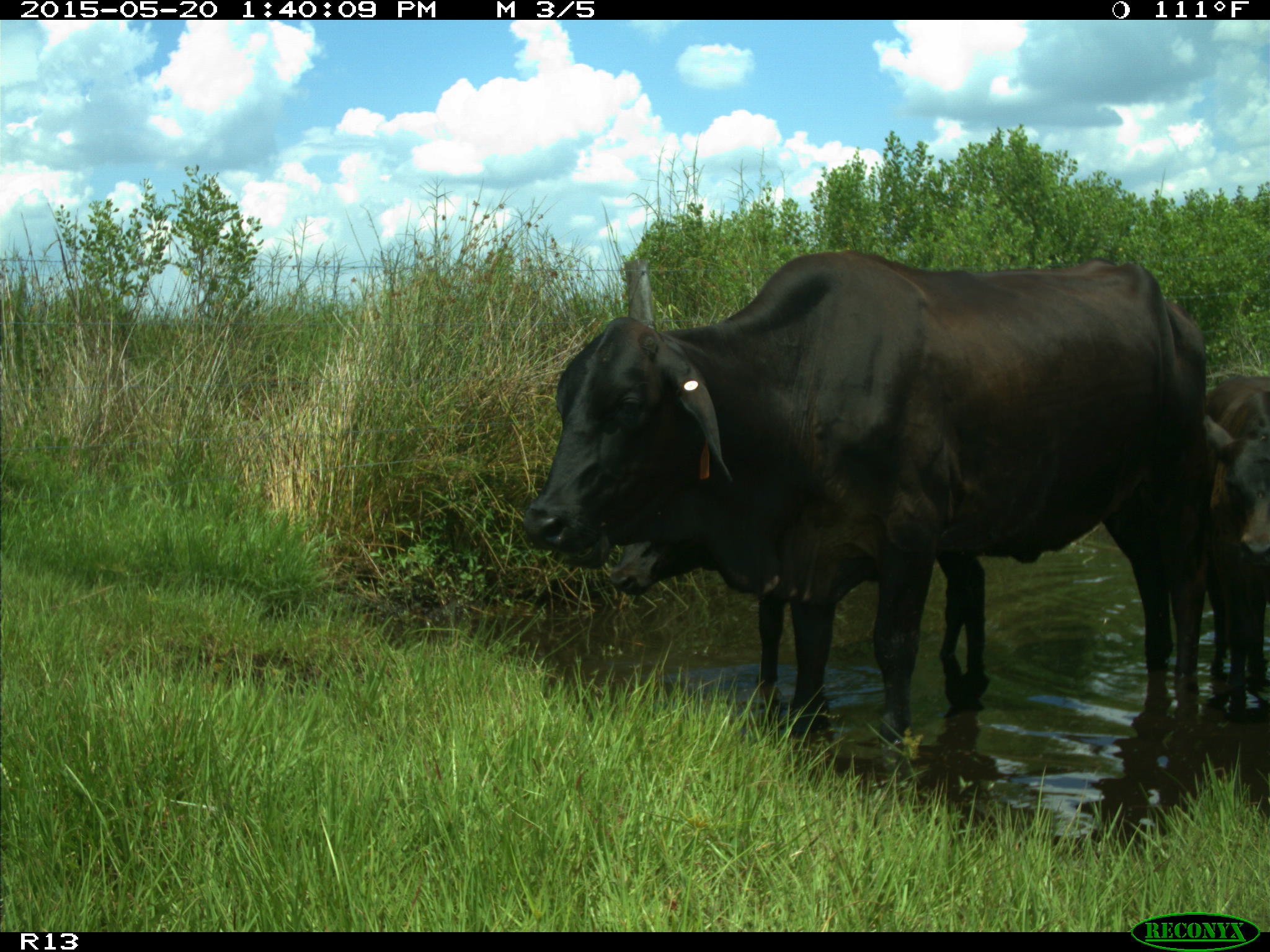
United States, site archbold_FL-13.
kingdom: Animalia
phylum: Chordata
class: Mammalia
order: Artiodactyla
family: Bovidae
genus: Bos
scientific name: Bos taurus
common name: domestic cow